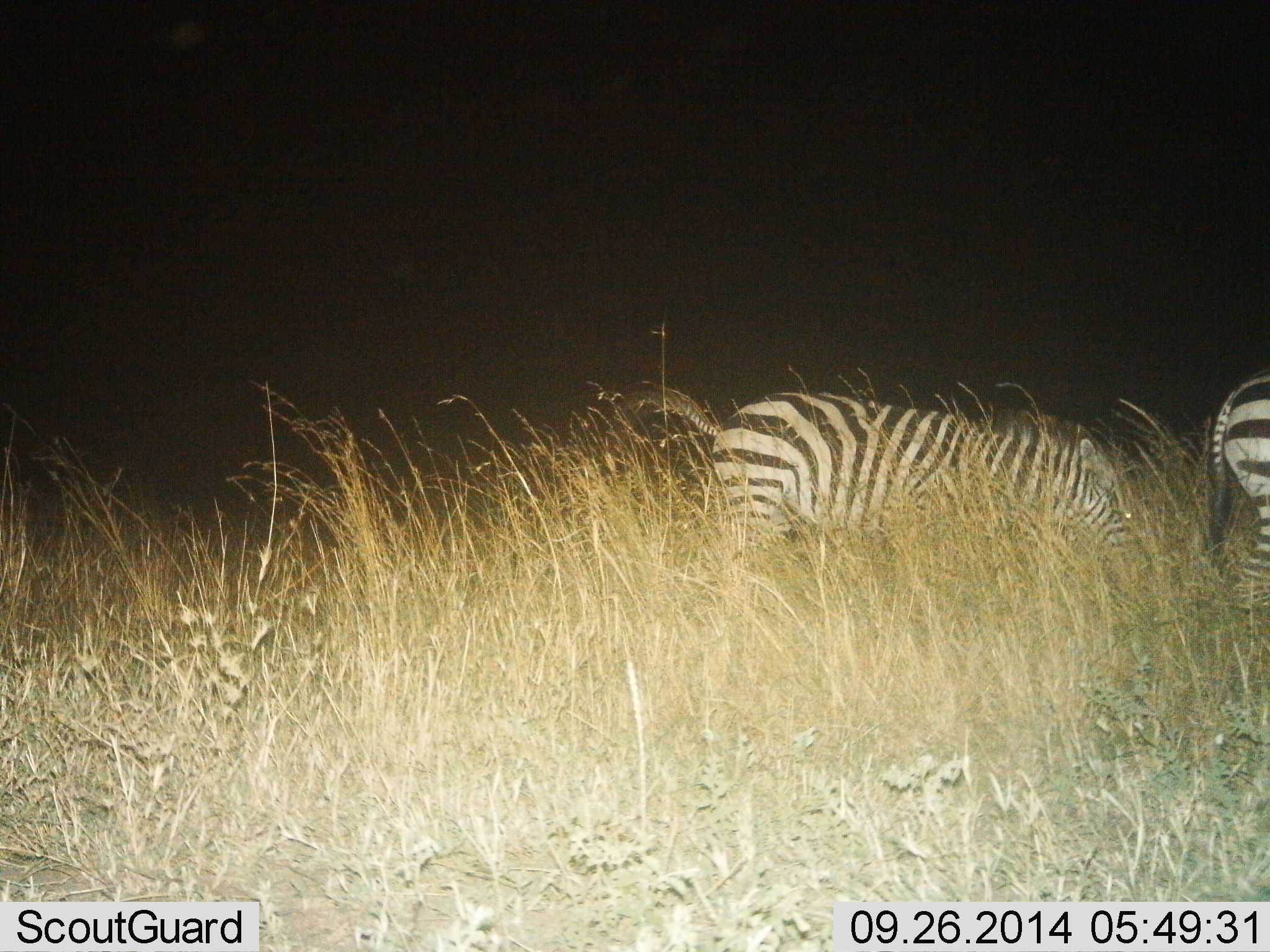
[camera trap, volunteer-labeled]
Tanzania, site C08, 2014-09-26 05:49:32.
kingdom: Animalia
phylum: Chordata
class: Mammalia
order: Perissodactyla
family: Equidae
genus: Equus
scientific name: Equus quagga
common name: plains zebra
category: zebra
Zebra (plains zebra) (Equus quagga), count 2. Behavior (volunteer vote fractions): standing 30%, resting 0%, moving 20%, interacting 0%. Young present (vote fraction): 0%. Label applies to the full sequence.